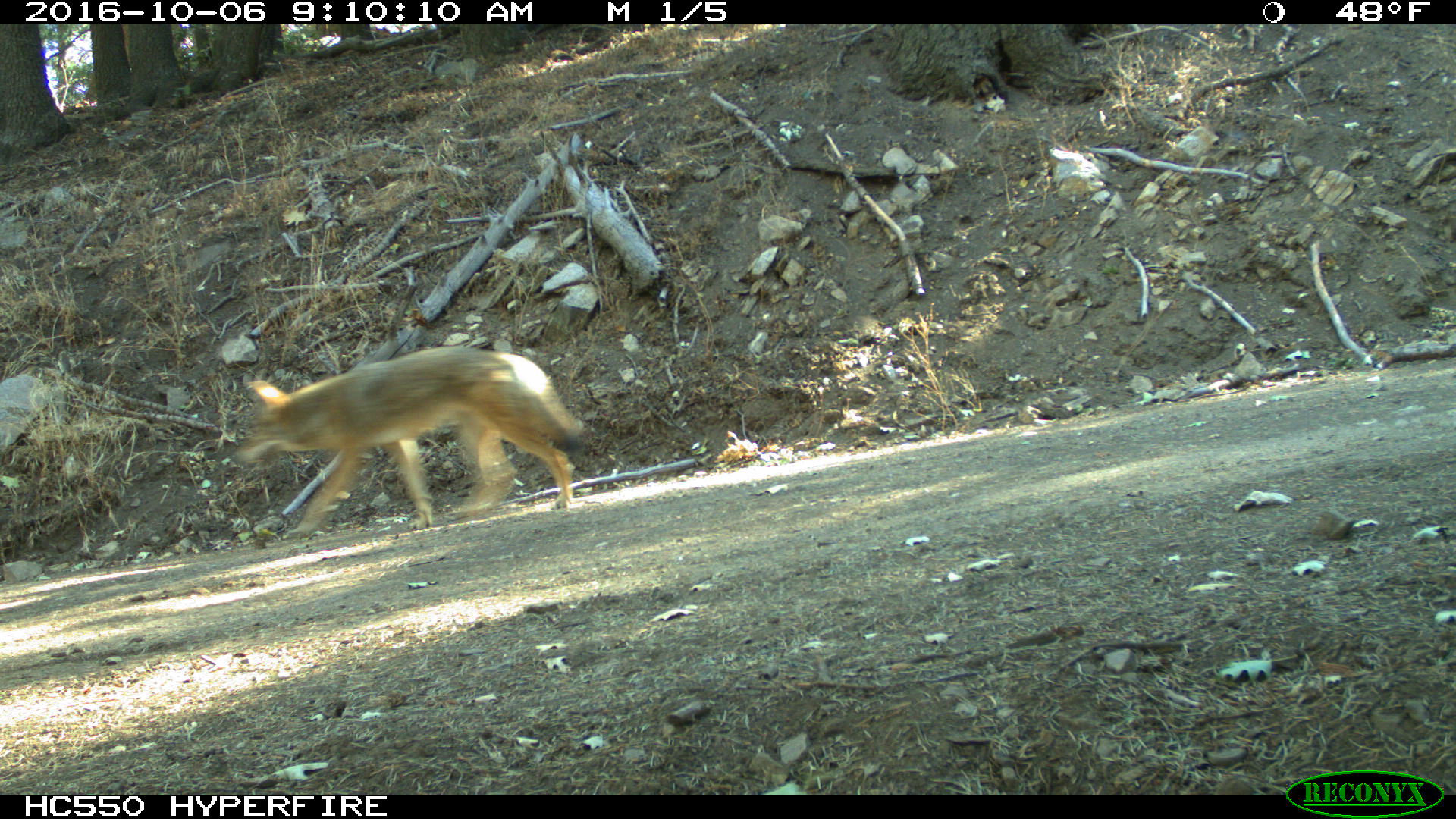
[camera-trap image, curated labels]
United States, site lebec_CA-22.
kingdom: Animalia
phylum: Chordata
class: Mammalia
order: Carnivora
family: Canidae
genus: Canis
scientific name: Canis latrans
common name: coyote